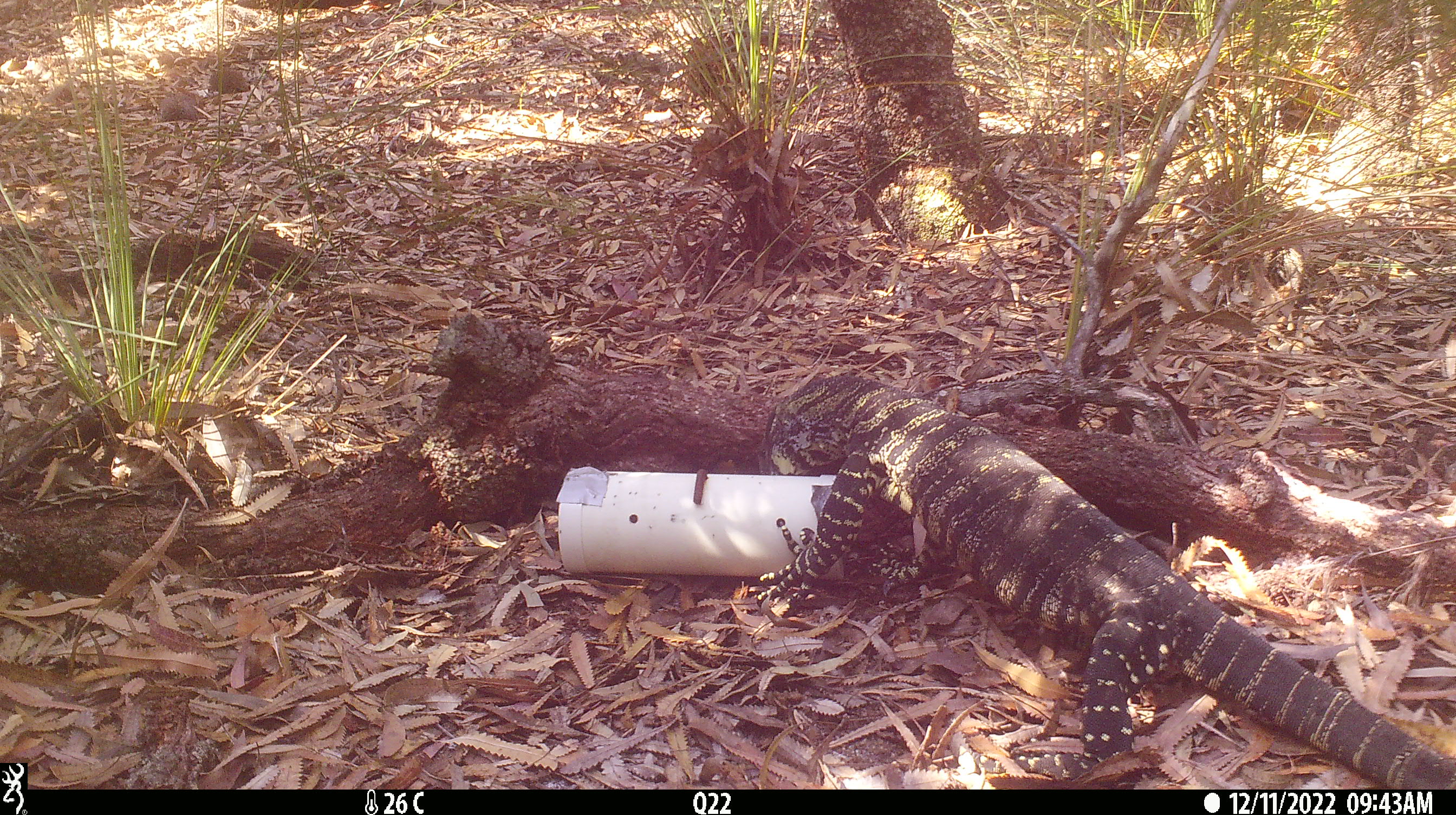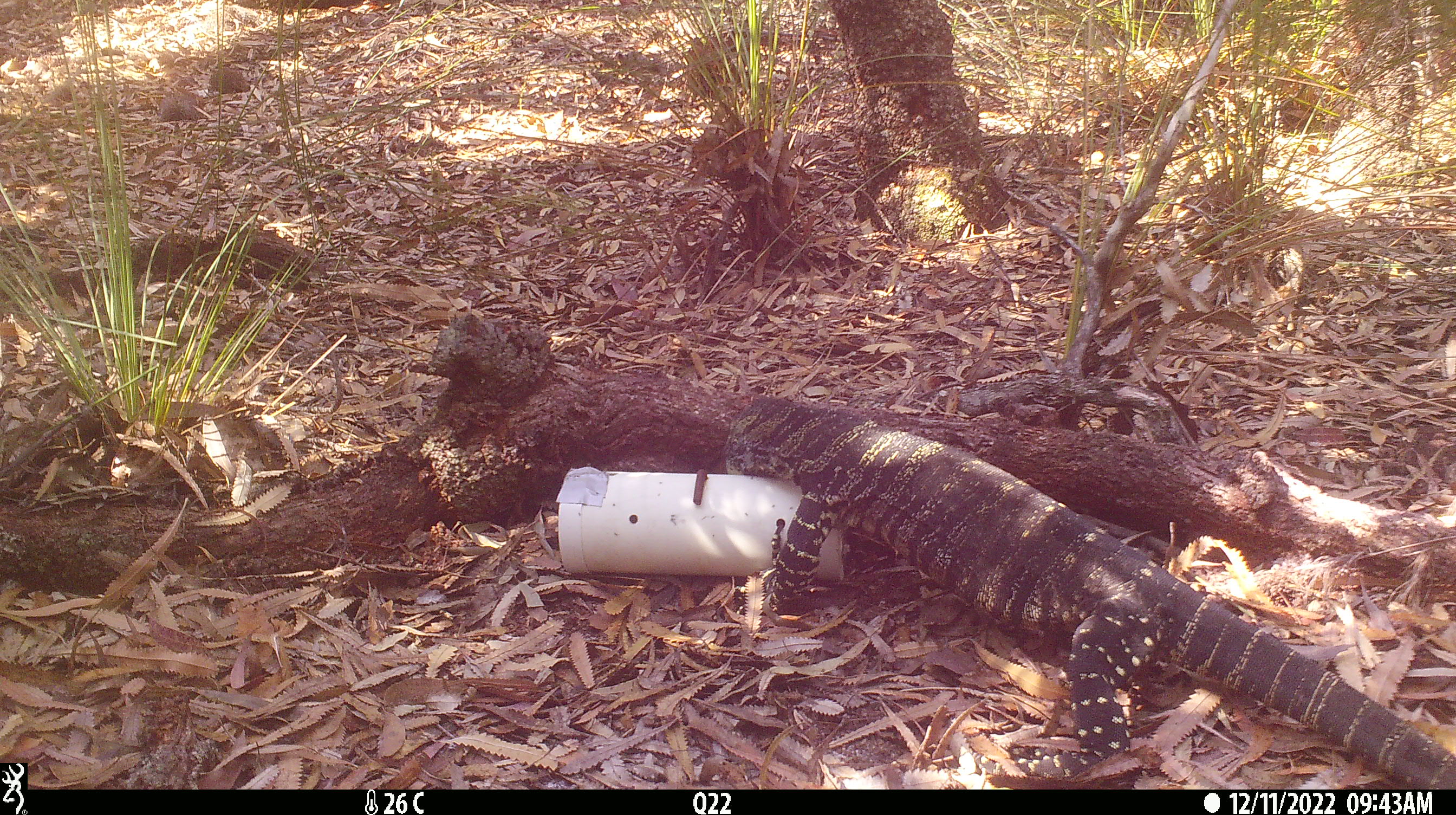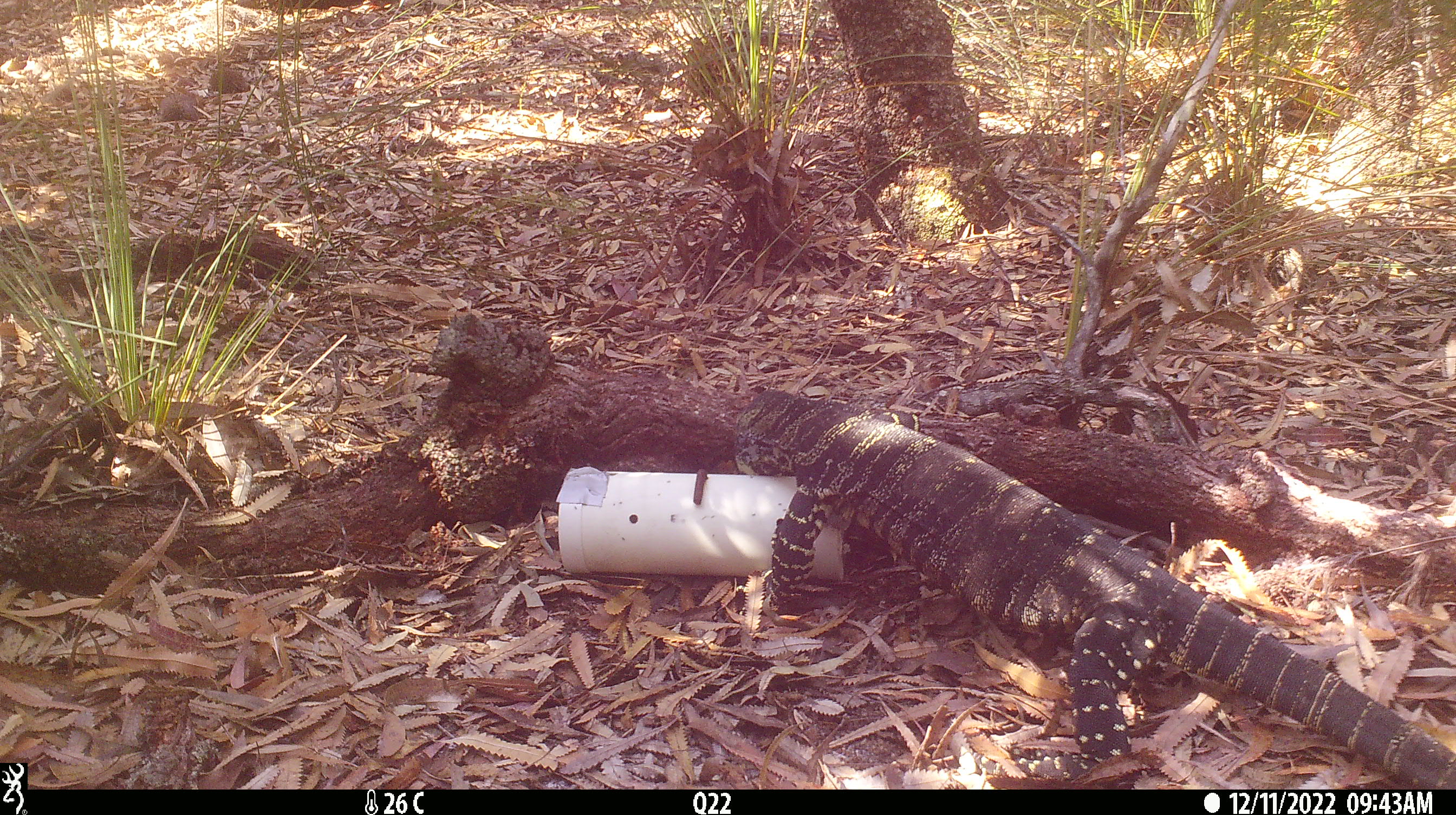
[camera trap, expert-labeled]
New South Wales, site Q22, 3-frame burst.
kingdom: Animalia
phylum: Chordata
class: Reptilia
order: Squamata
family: Varanidae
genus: Varanus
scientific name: Varanus varius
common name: lace monitor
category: goanna